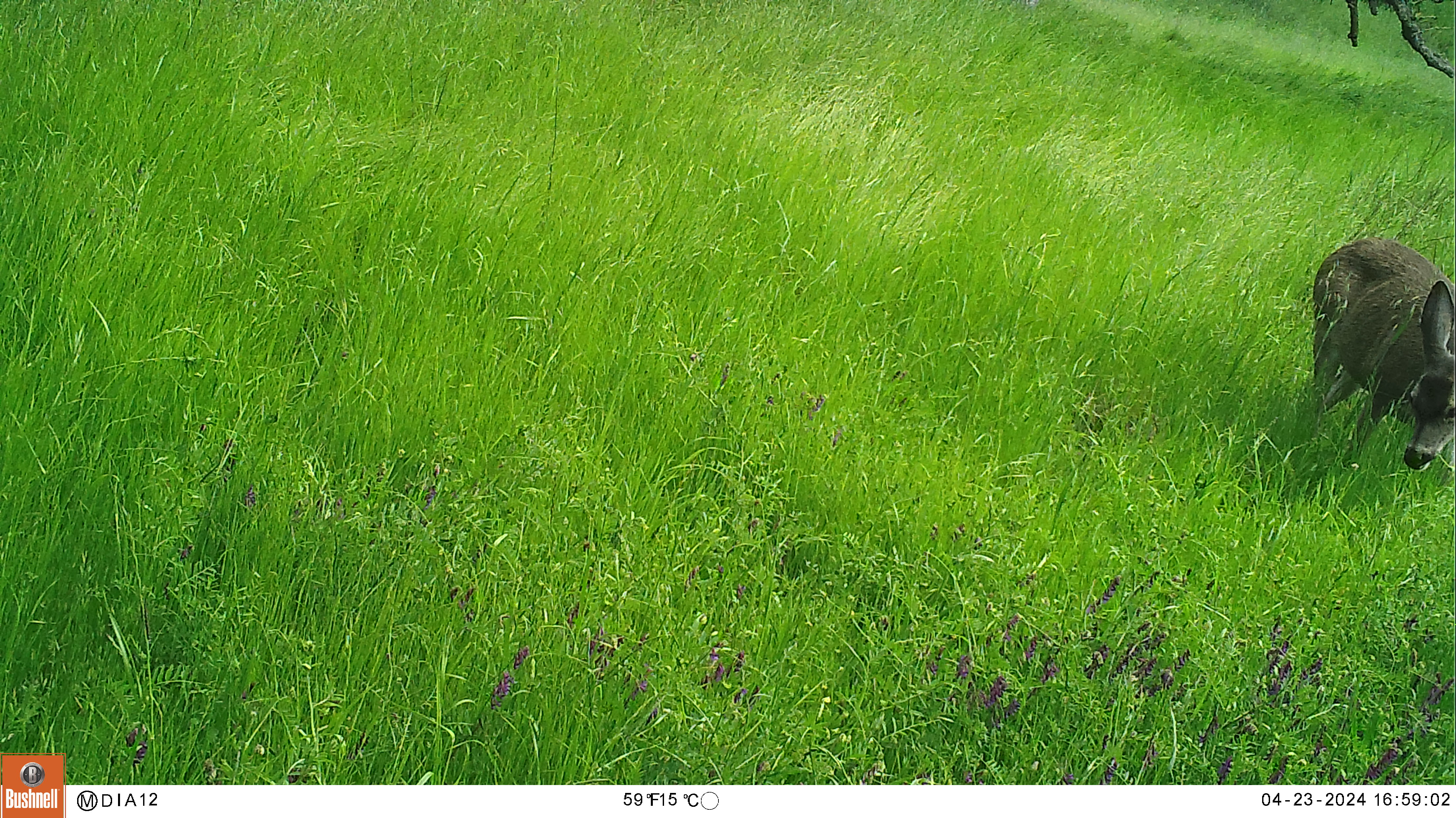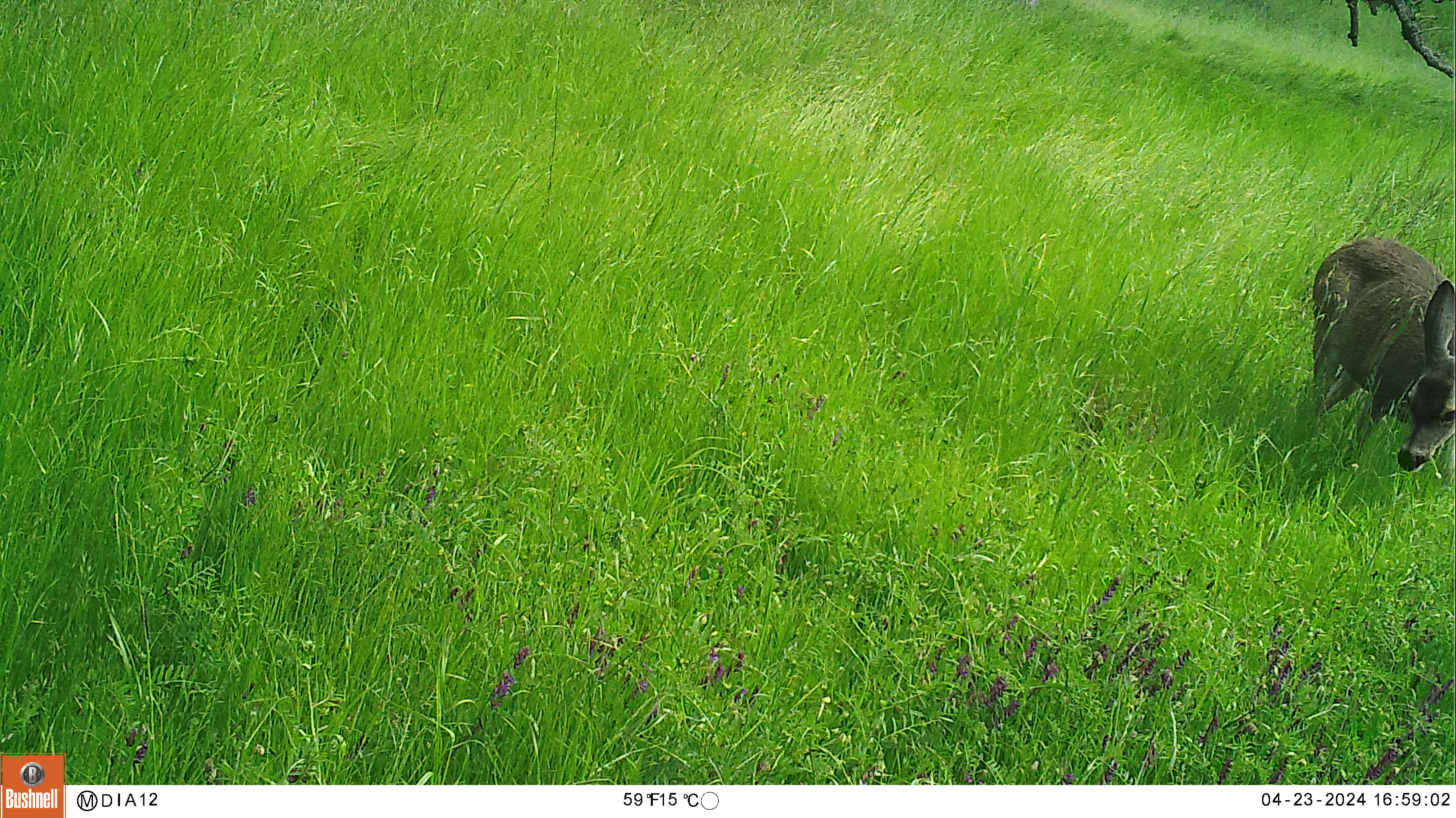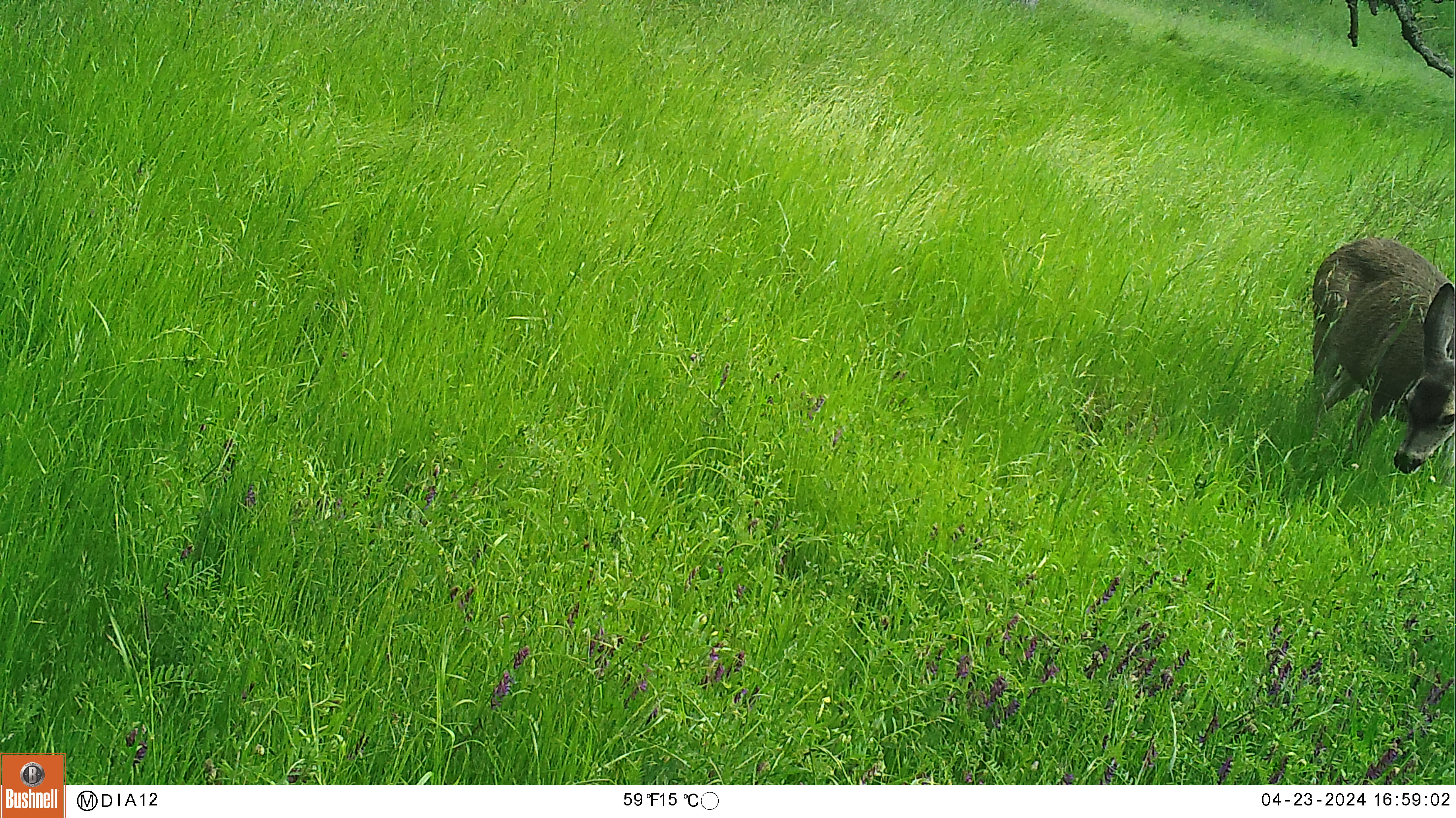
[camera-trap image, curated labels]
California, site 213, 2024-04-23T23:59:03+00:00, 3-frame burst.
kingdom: Animalia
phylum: Chordata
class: Mammalia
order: Artiodactyla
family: Cervidae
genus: Odocoileus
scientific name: Odocoileus hemionus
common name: mule deer